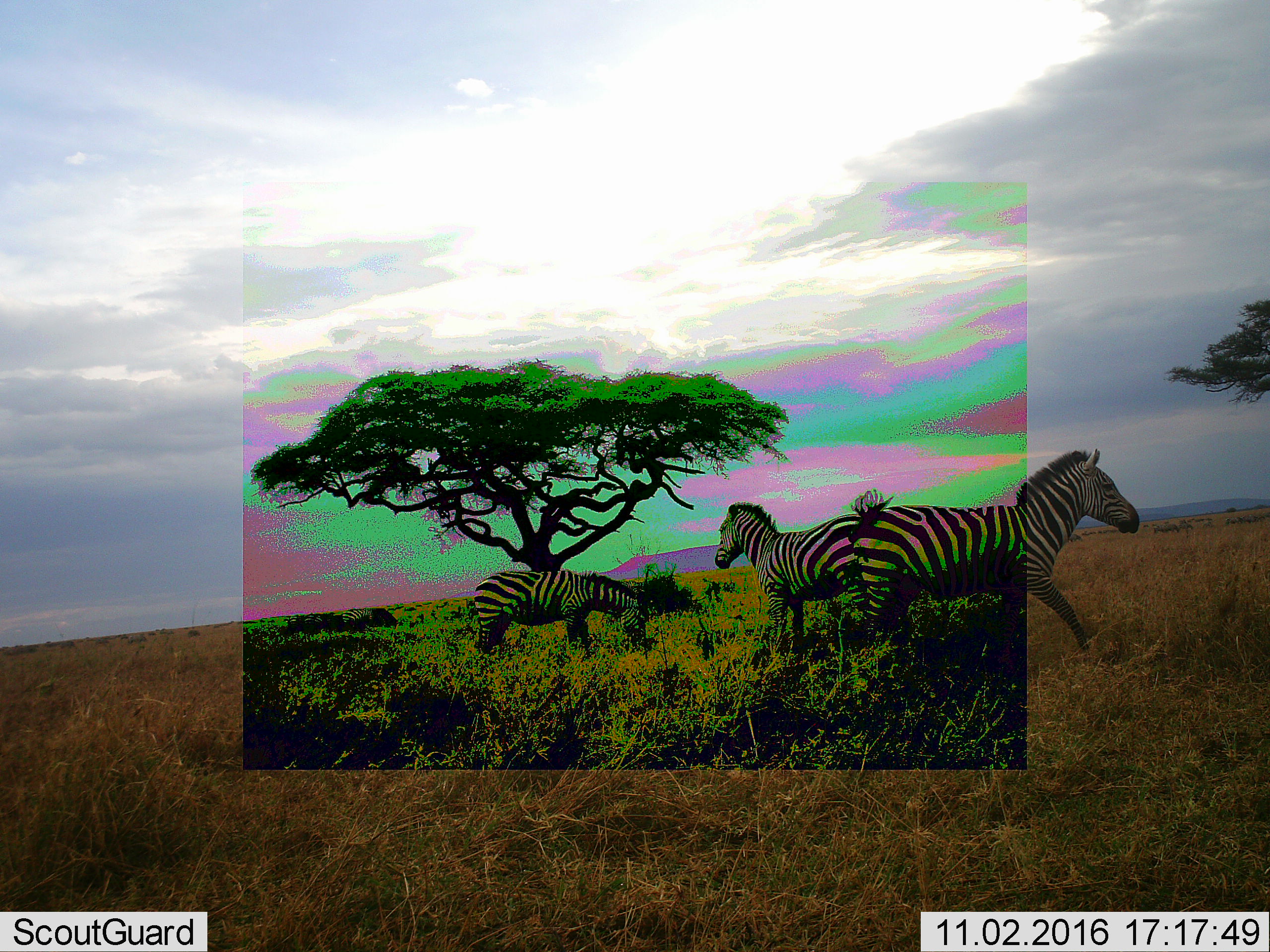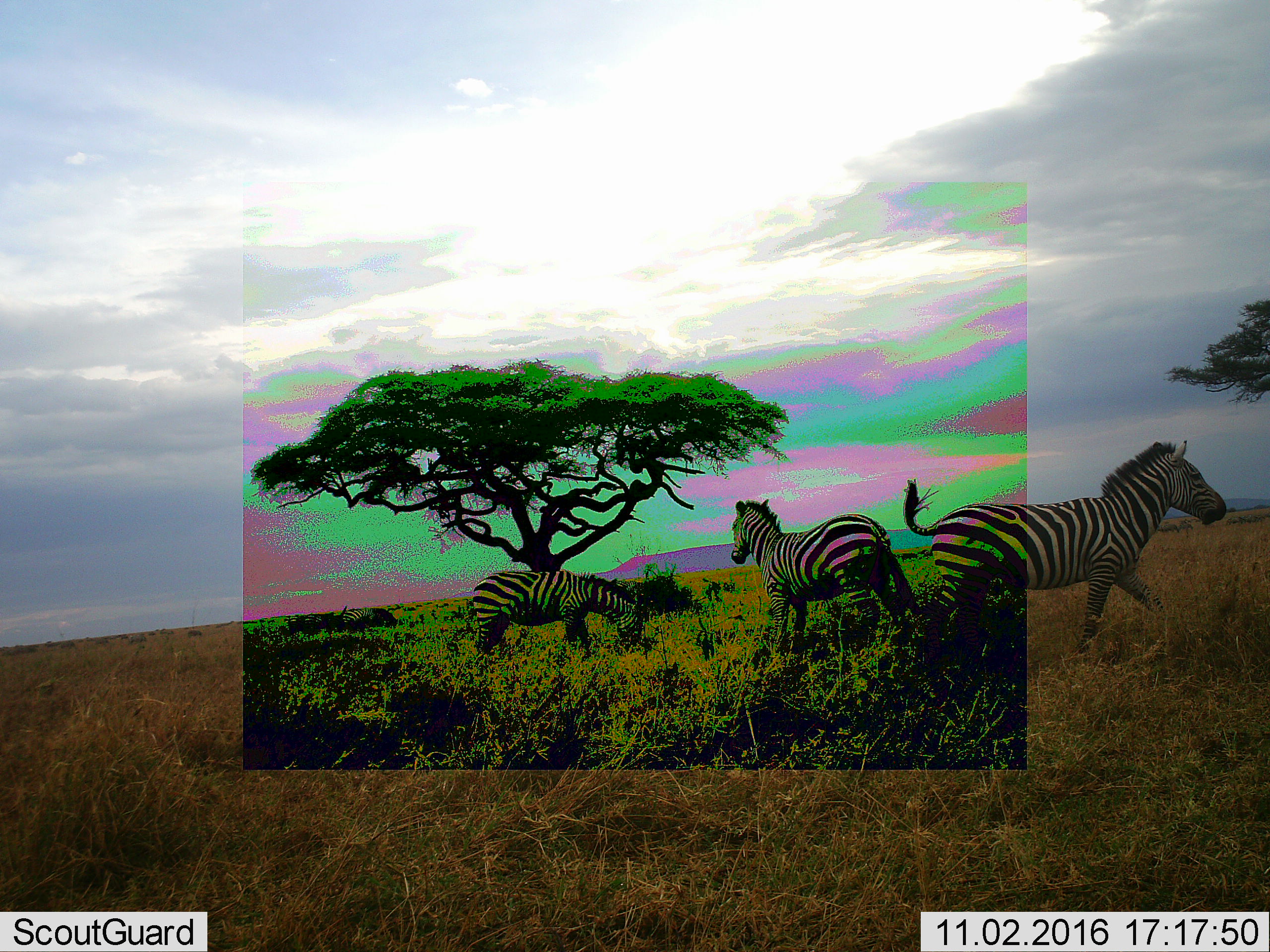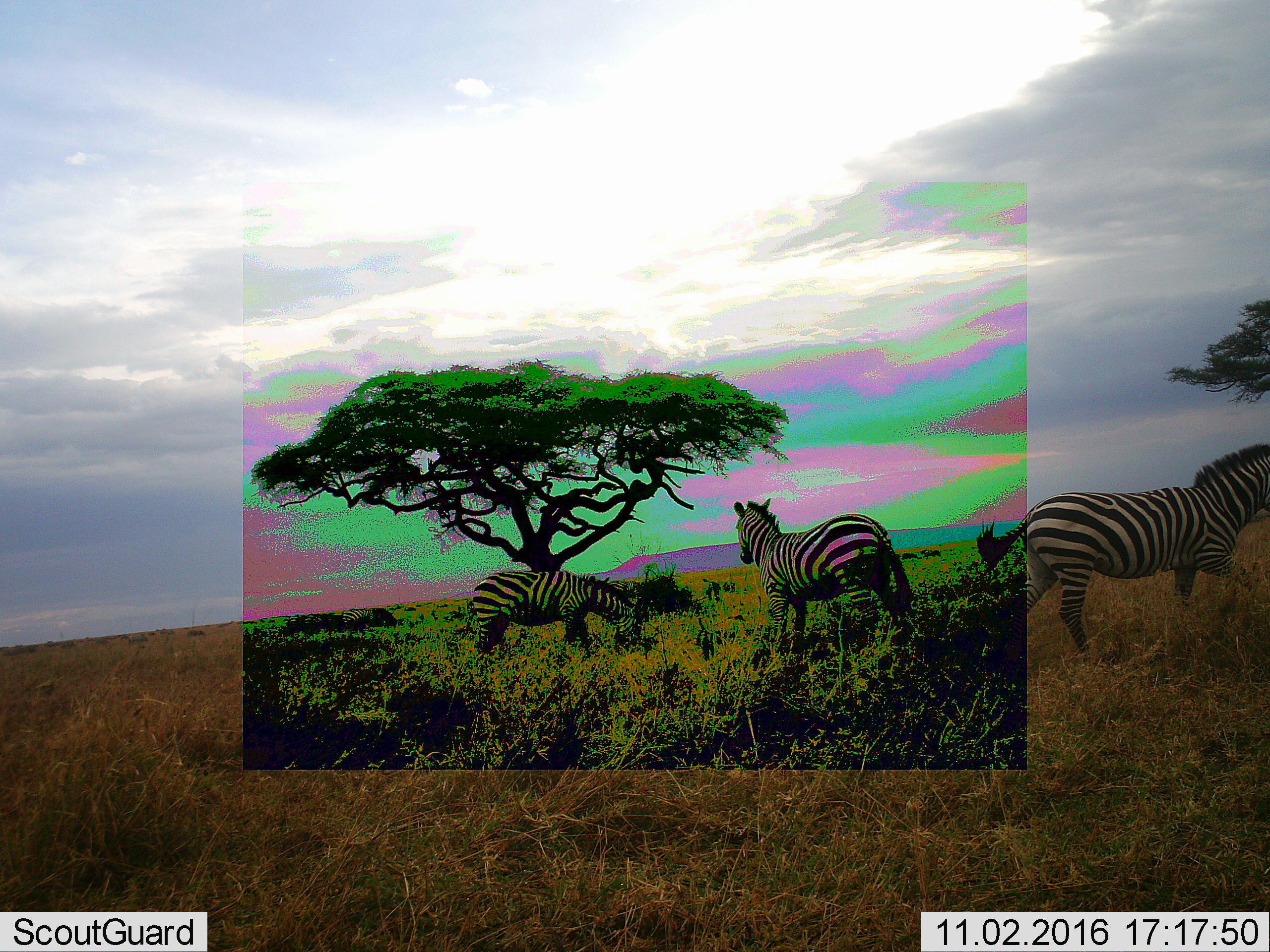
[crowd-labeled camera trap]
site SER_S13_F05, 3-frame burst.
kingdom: Animalia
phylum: Chordata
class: Mammalia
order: Perissodactyla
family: Equidae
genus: Equus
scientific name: Equus quagga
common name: plains zebra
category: zebraplains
Zebraplains (plains zebra) (Equus quagga), count 3. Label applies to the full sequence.